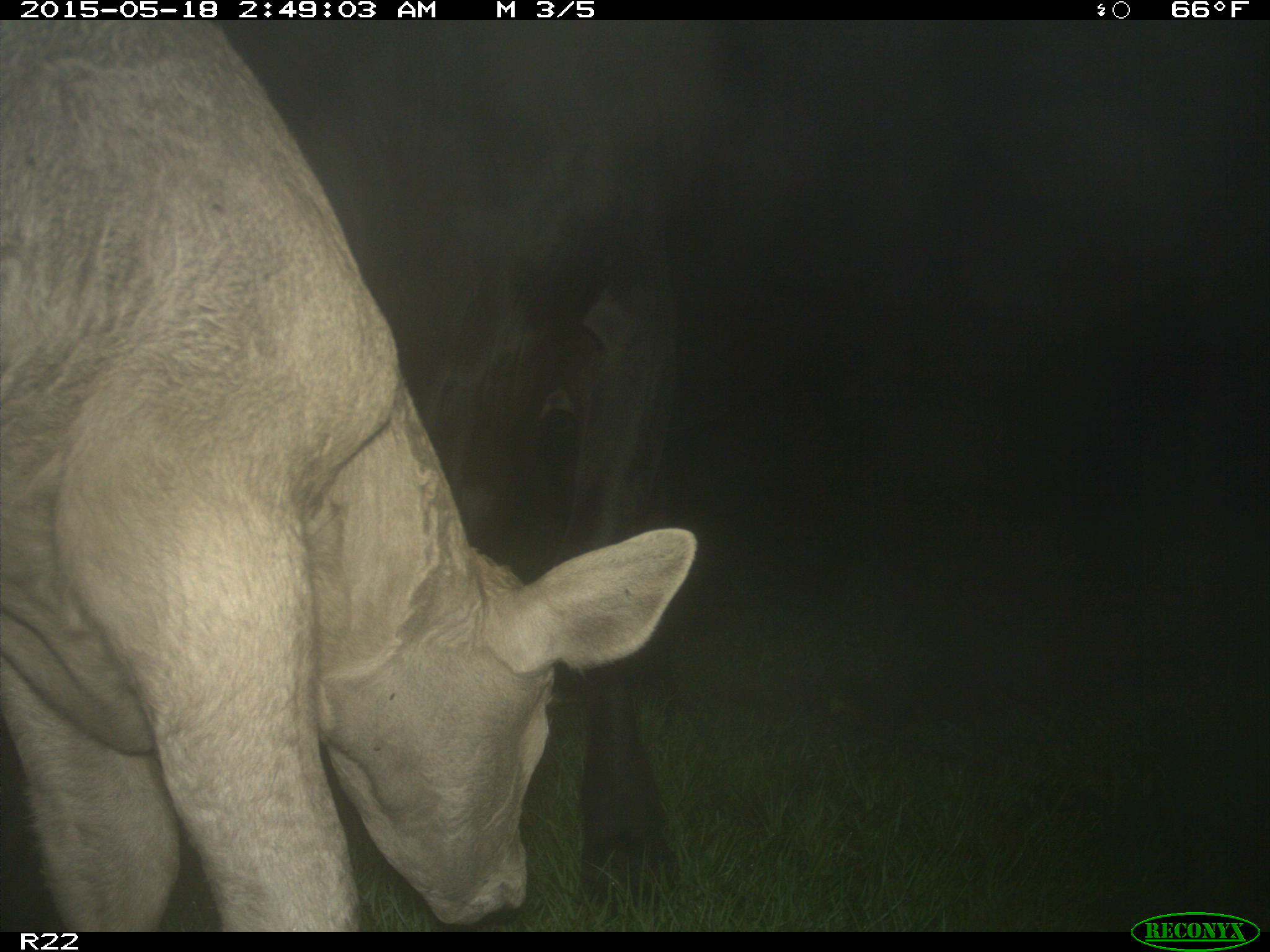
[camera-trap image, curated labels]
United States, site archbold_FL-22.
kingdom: Animalia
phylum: Chordata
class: Mammalia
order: Artiodactyla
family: Bovidae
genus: Bos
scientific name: Bos taurus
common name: domestic cow